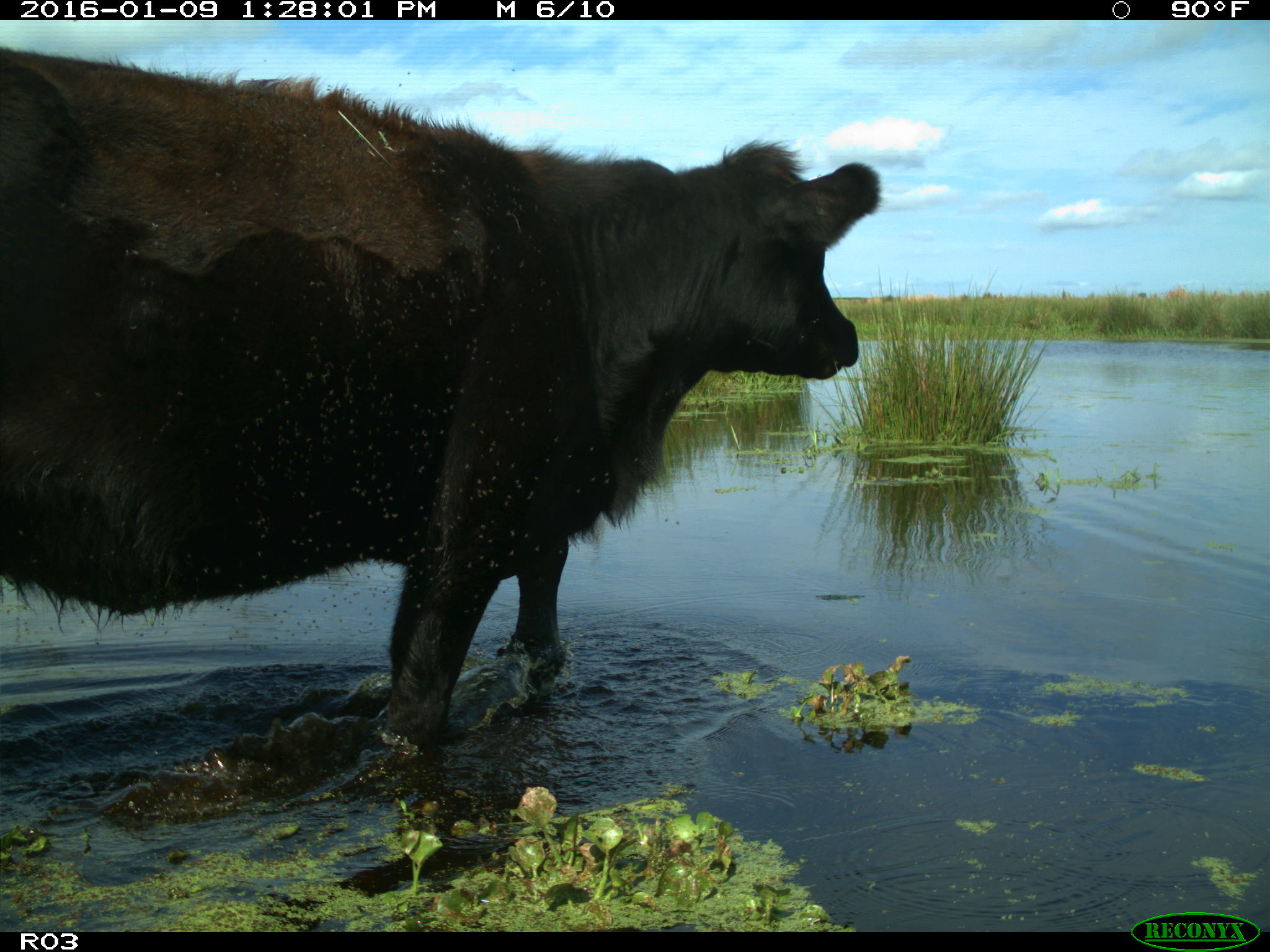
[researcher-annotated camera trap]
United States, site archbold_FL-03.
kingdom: Animalia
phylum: Chordata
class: Mammalia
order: Artiodactyla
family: Bovidae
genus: Bos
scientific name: Bos taurus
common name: domestic cow